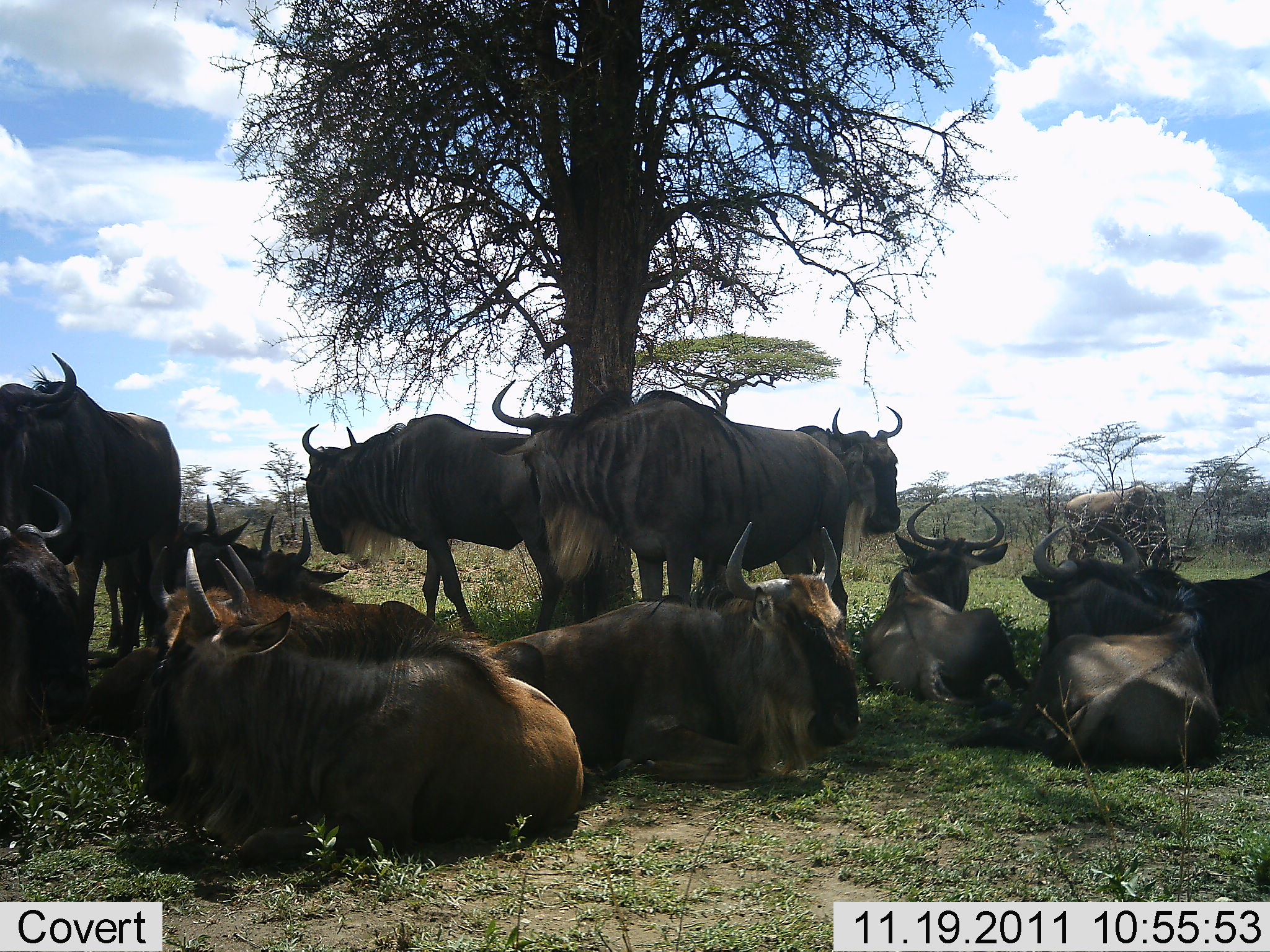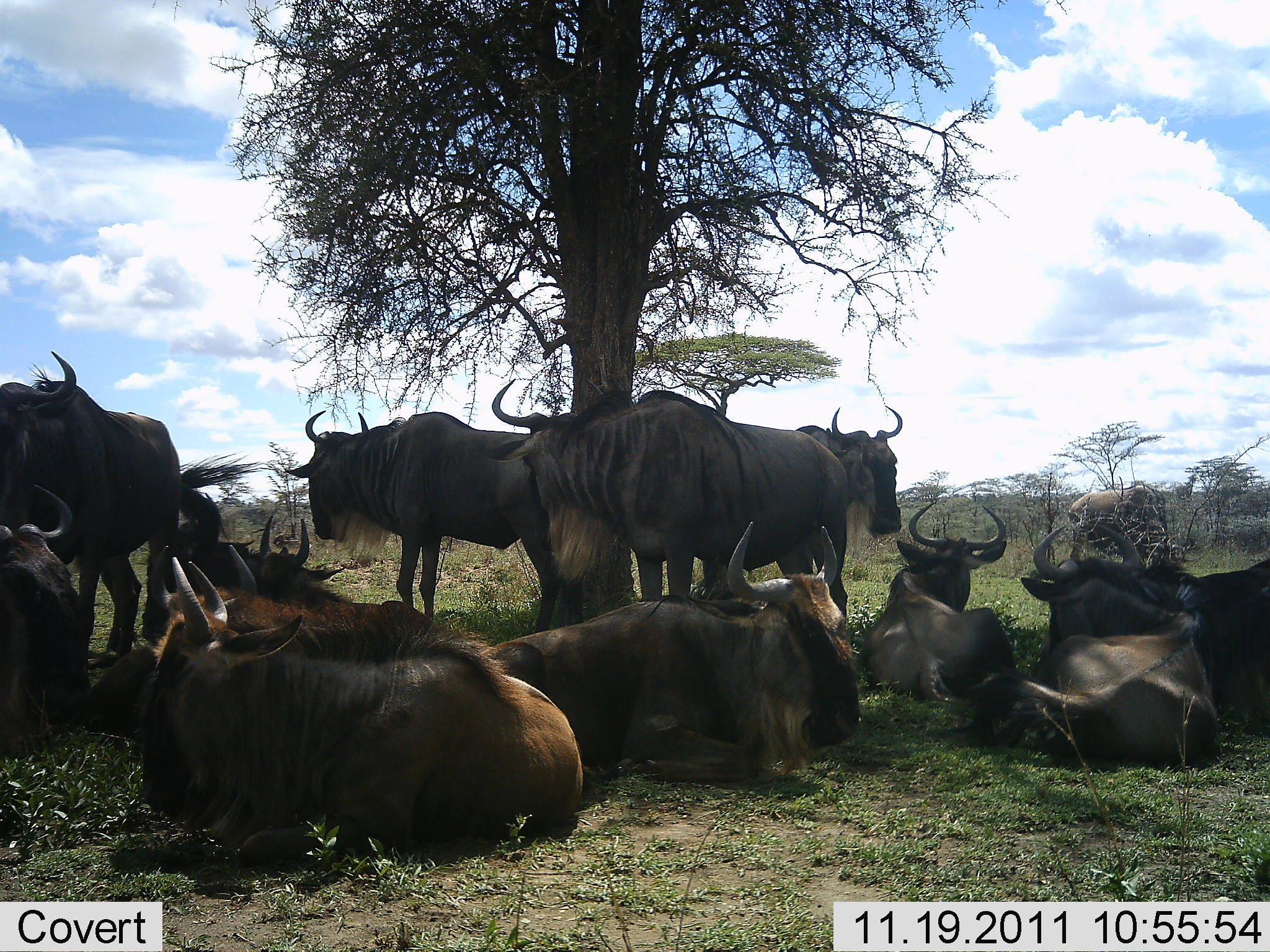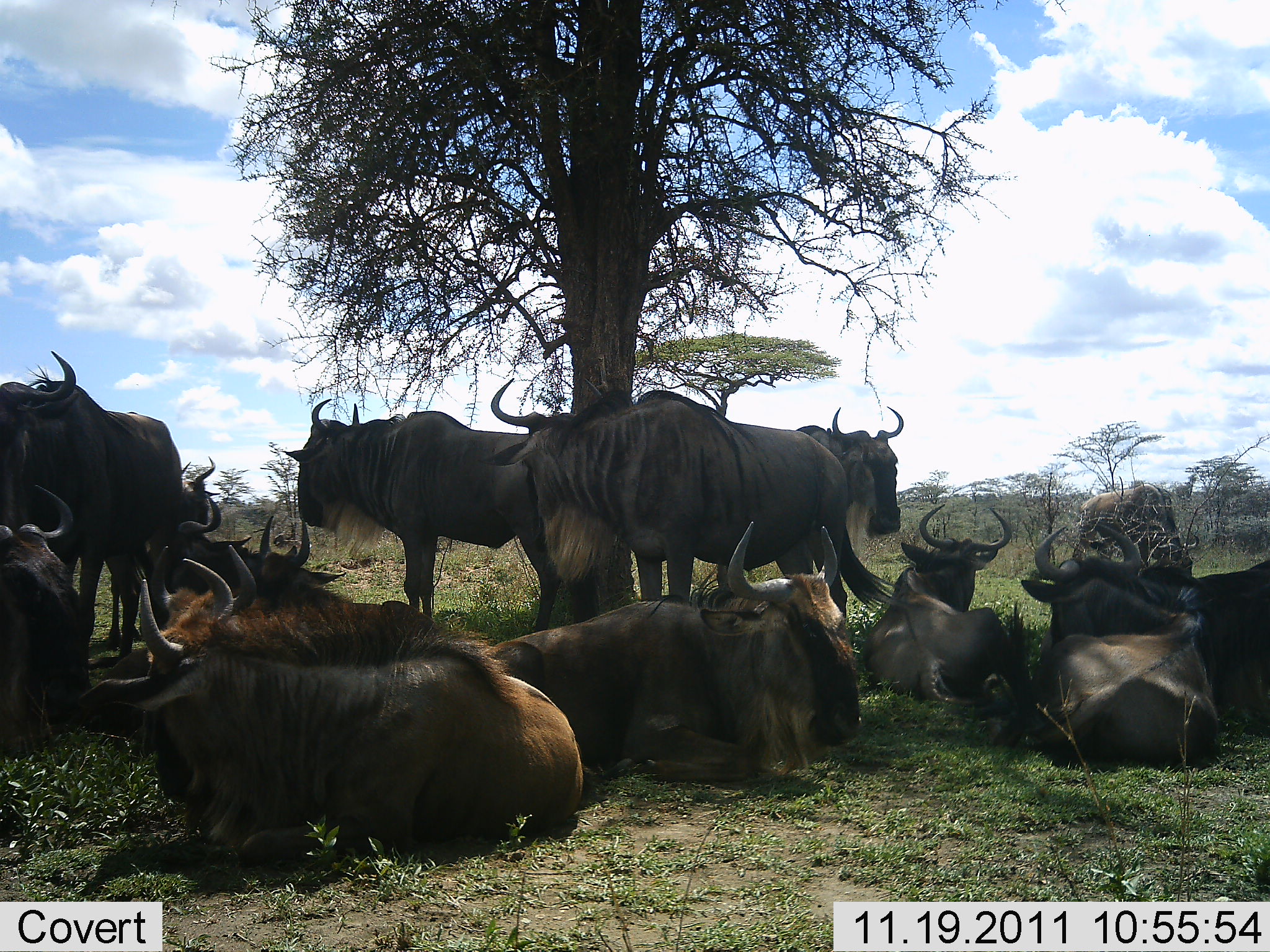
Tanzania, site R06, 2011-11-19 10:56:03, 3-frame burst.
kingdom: Animalia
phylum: Chordata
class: Mammalia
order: Artiodactyla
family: Bovidae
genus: Connochaetes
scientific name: Connochaetes taurinus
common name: blue wildebeest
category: wildebeest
Wildebeest (blue wildebeest) (Connochaetes taurinus), count 11-50. Behavior (volunteer vote fractions): standing 46%, resting 100%, moving 0%, interacting 0%. Young present (vote fraction): 0%. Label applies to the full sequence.